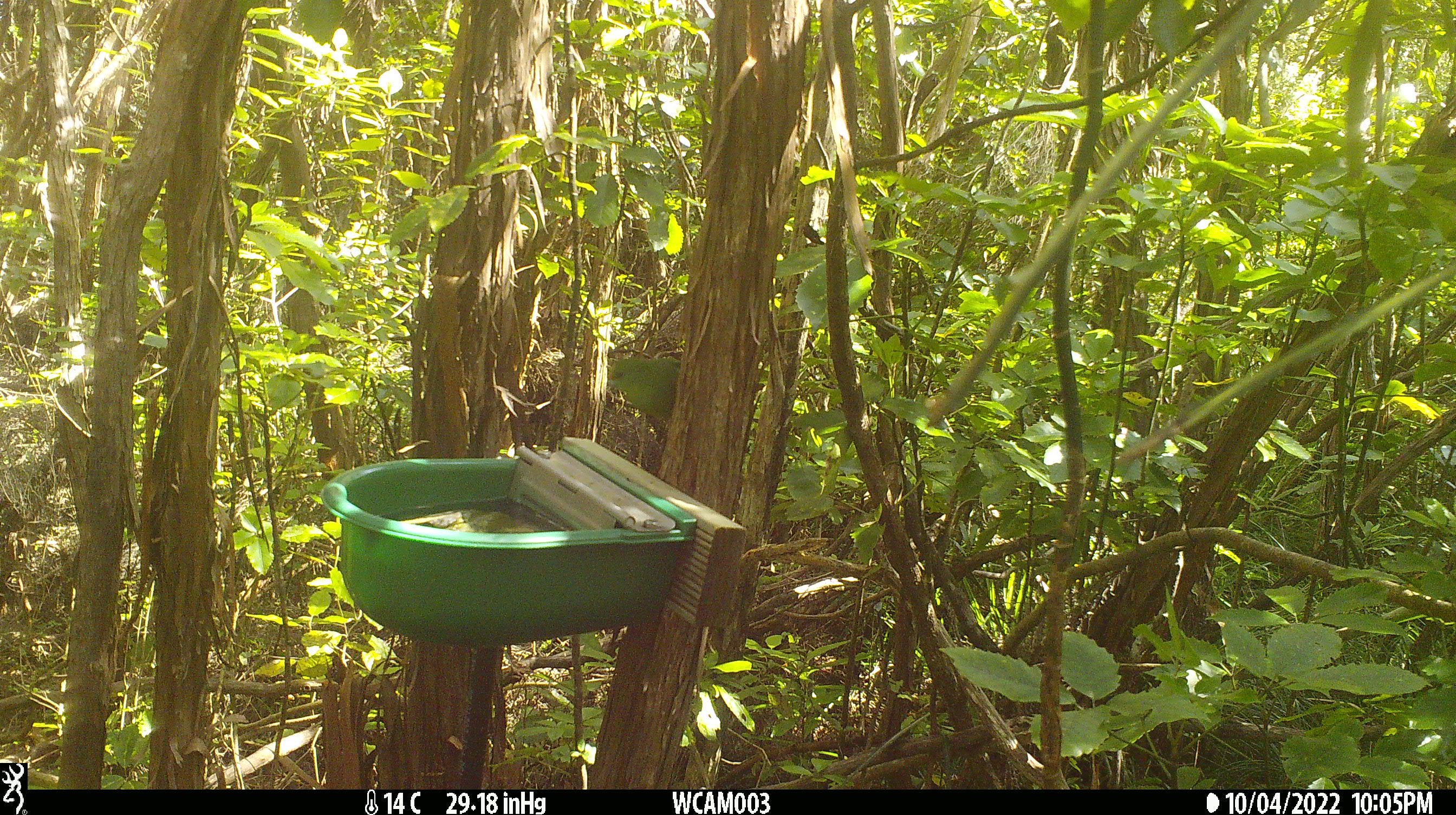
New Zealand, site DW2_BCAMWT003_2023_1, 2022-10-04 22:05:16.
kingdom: Animalia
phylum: Chordata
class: Aves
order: Psittaciformes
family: Psittaculidae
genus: Cyanoramphus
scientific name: Cyanoramphus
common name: parakeet